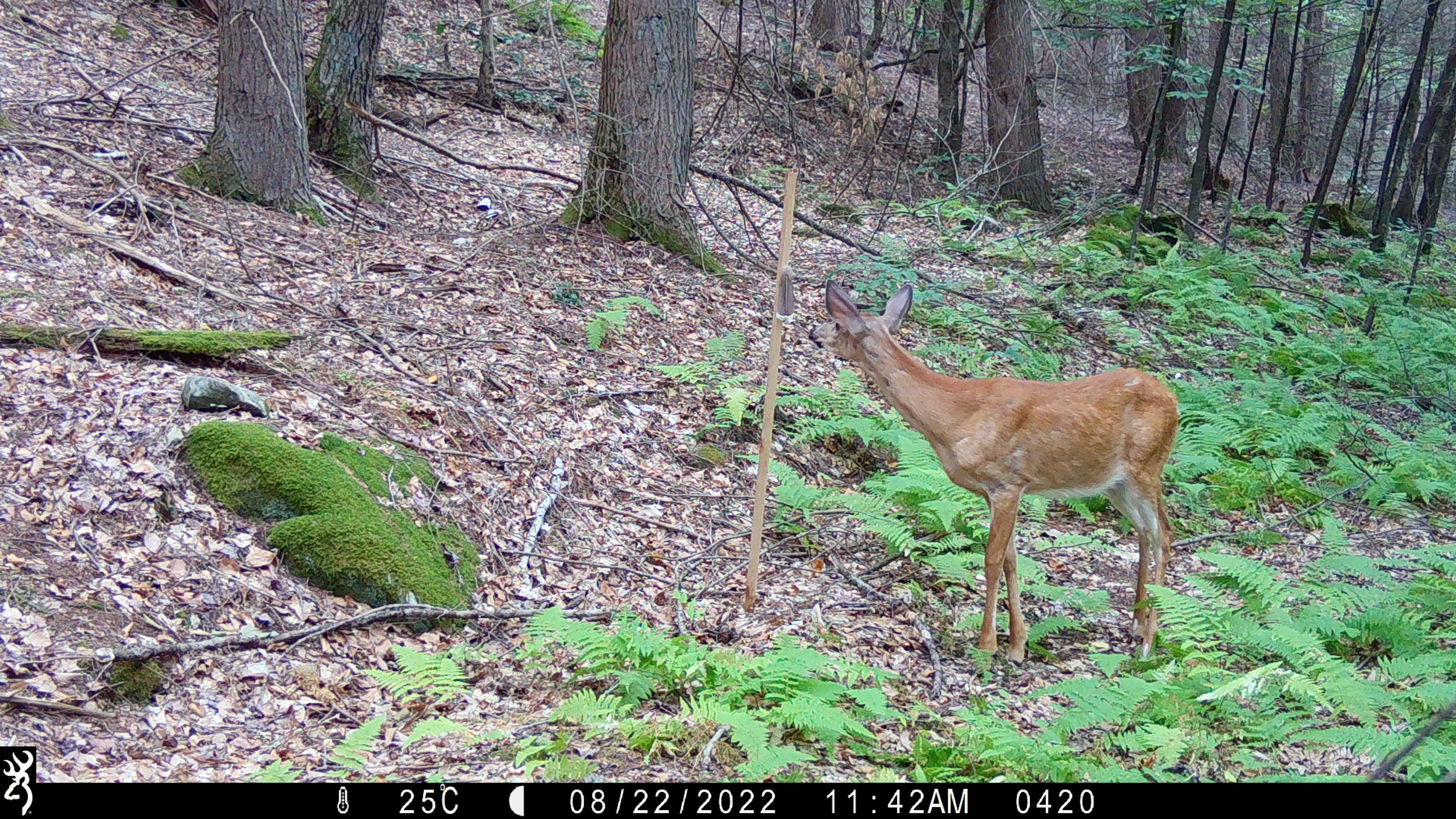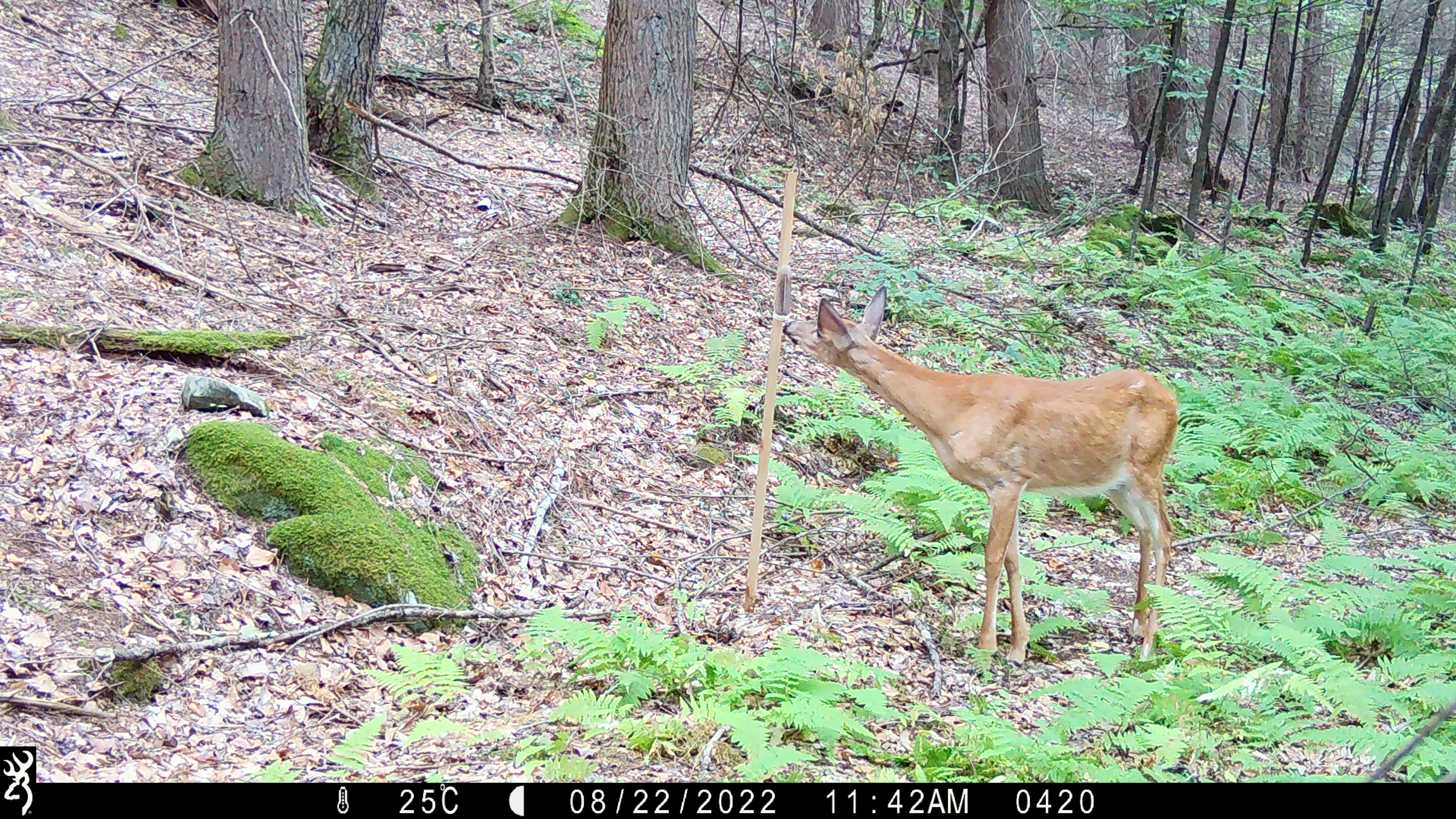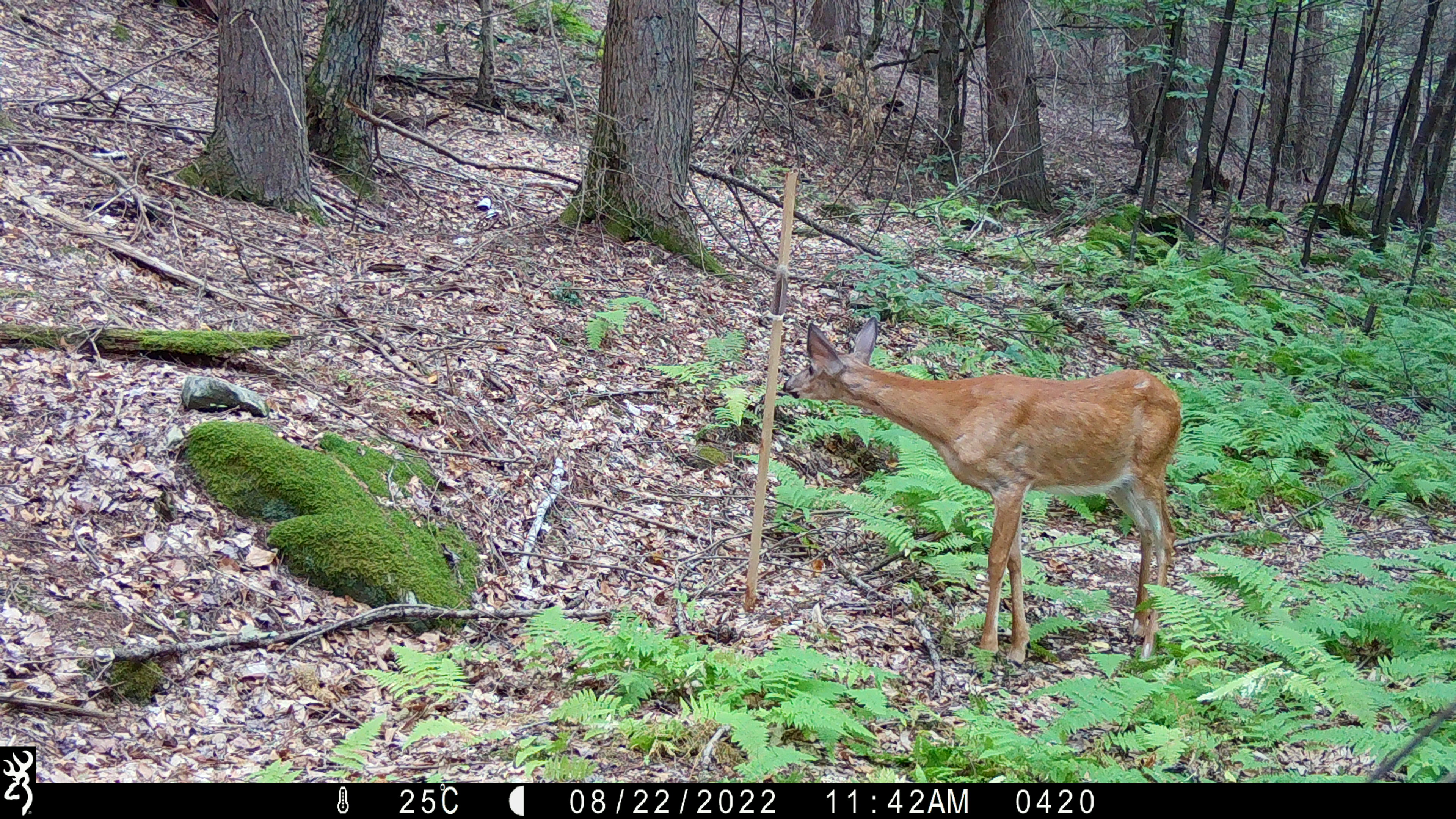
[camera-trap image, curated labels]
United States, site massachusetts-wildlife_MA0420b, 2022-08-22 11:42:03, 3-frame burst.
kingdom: Animalia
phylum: Chordata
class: Mammalia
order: Artiodactyla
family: Cervidae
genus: Odocoileus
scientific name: Odocoileus virginianus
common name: white-tailed deer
White-tailed deer (Odocoileus virginianus).